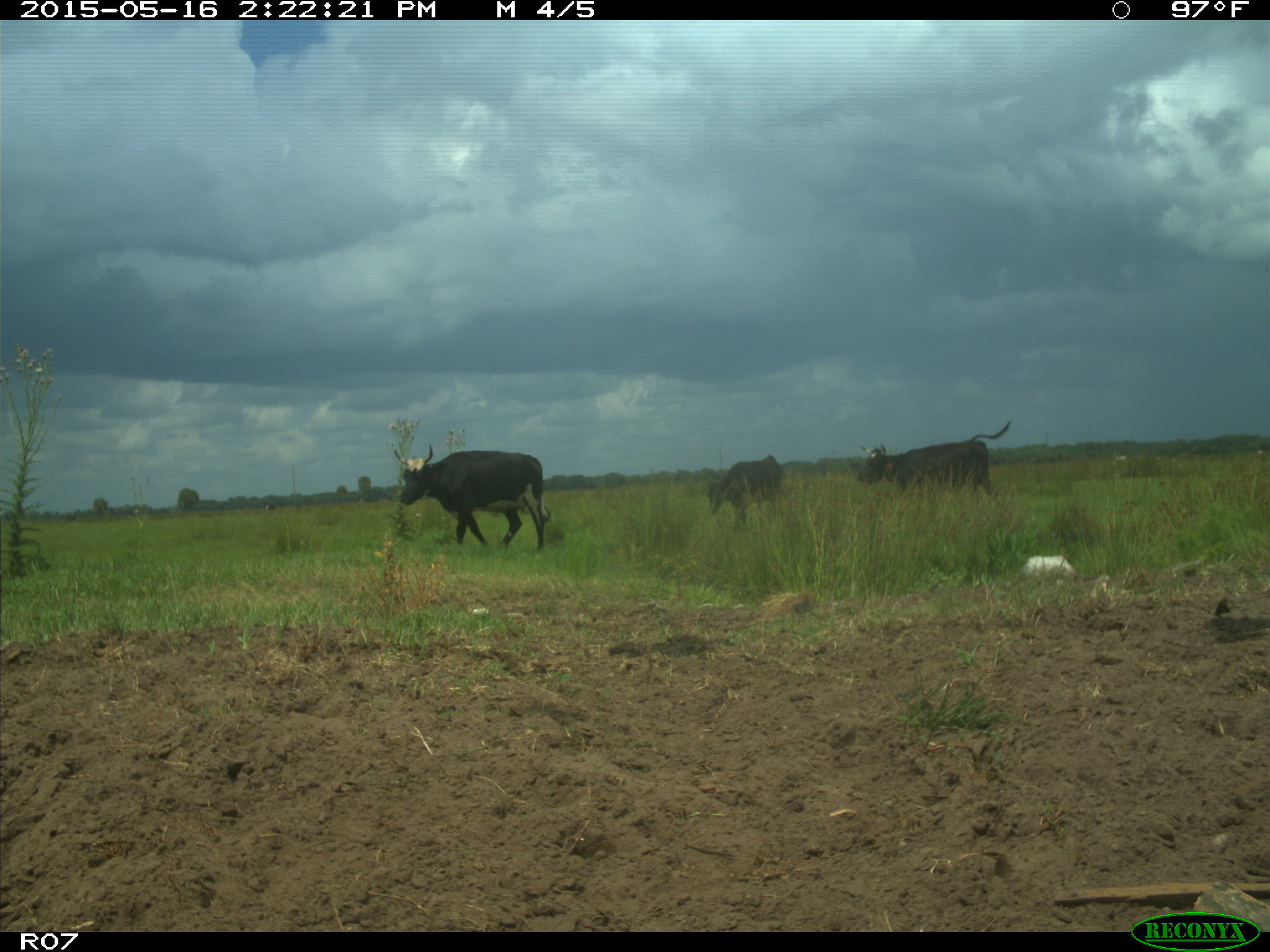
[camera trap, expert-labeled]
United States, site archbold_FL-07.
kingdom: Animalia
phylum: Chordata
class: Mammalia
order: Artiodactyla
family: Bovidae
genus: Bos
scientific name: Bos taurus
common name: domestic cow